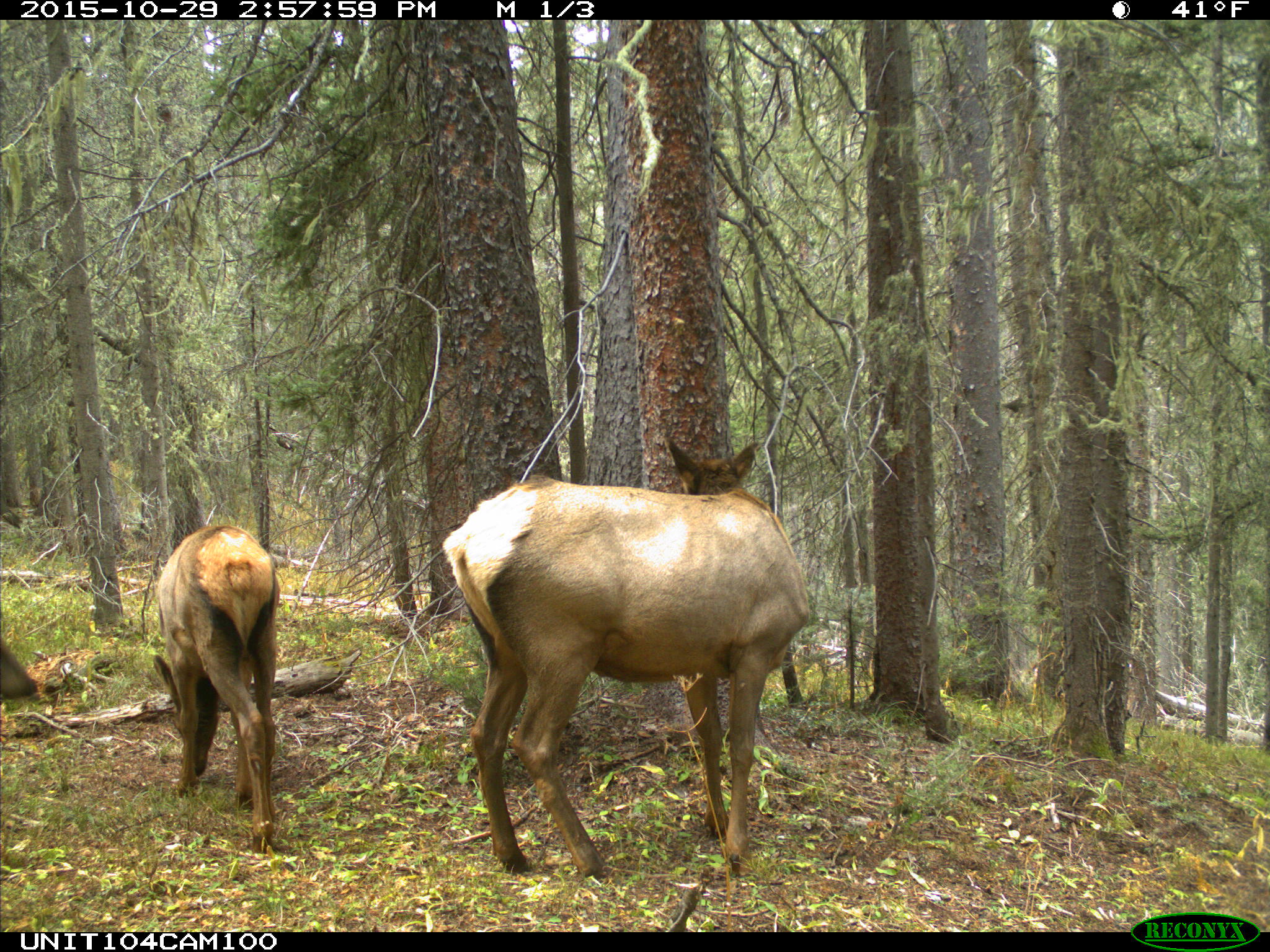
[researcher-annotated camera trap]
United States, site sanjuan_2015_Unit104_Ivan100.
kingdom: Animalia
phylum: Chordata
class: Mammalia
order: Artiodactyla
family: Cervidae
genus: Cervus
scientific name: Cervus elaphus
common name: red deer